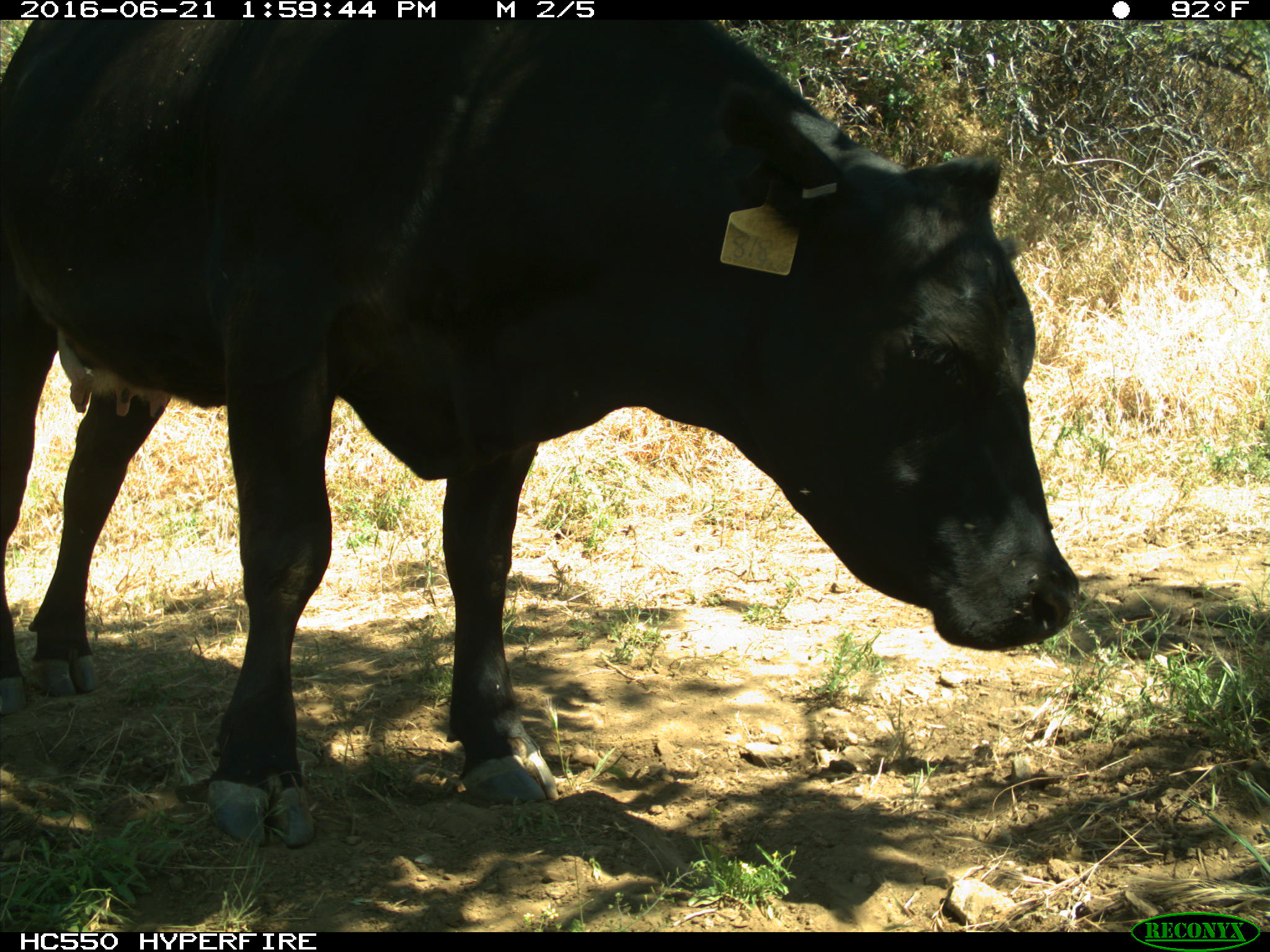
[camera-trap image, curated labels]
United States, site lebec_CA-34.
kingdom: Animalia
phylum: Chordata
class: Mammalia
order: Artiodactyla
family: Bovidae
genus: Bos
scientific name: Bos taurus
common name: domestic cow